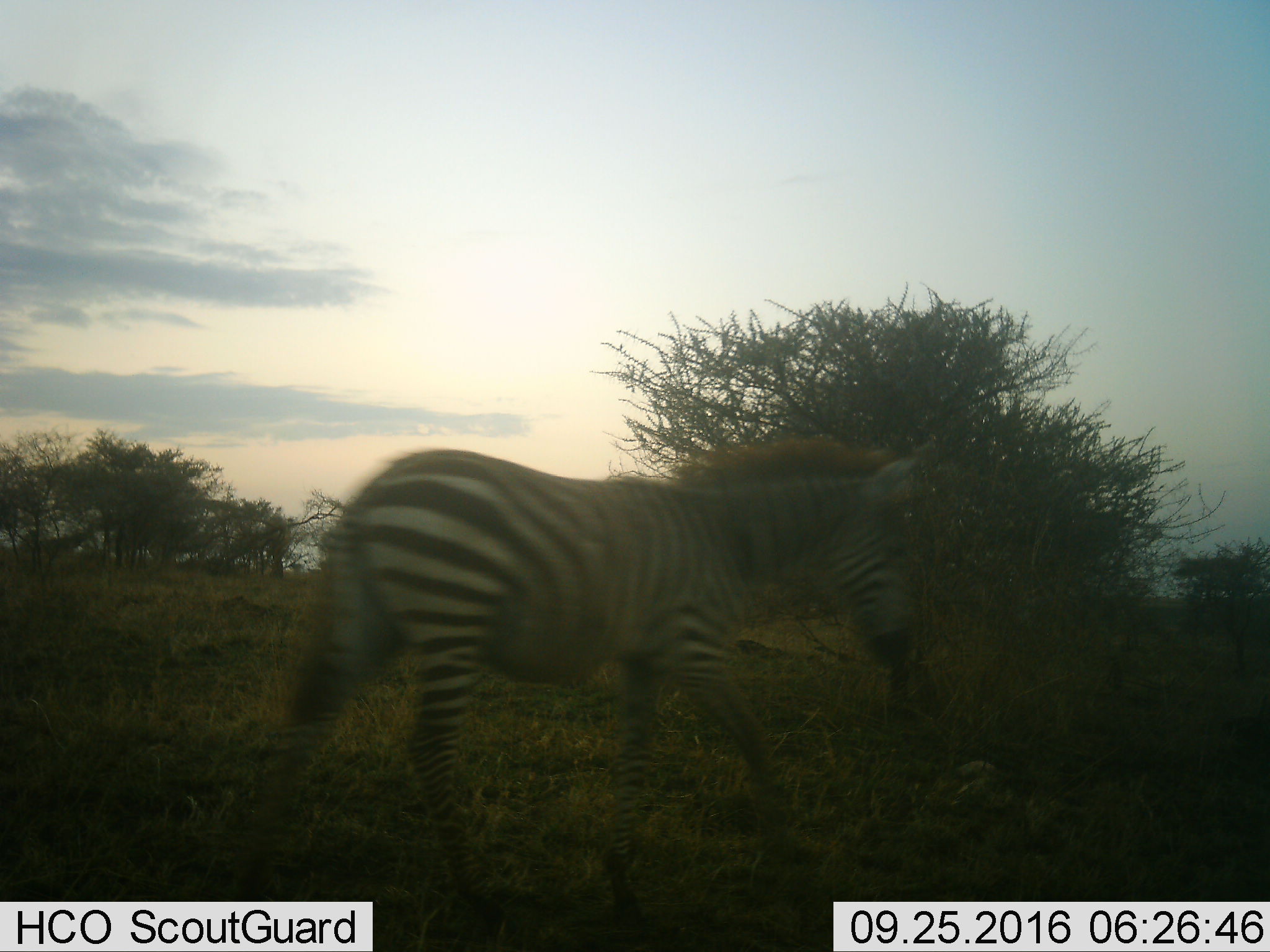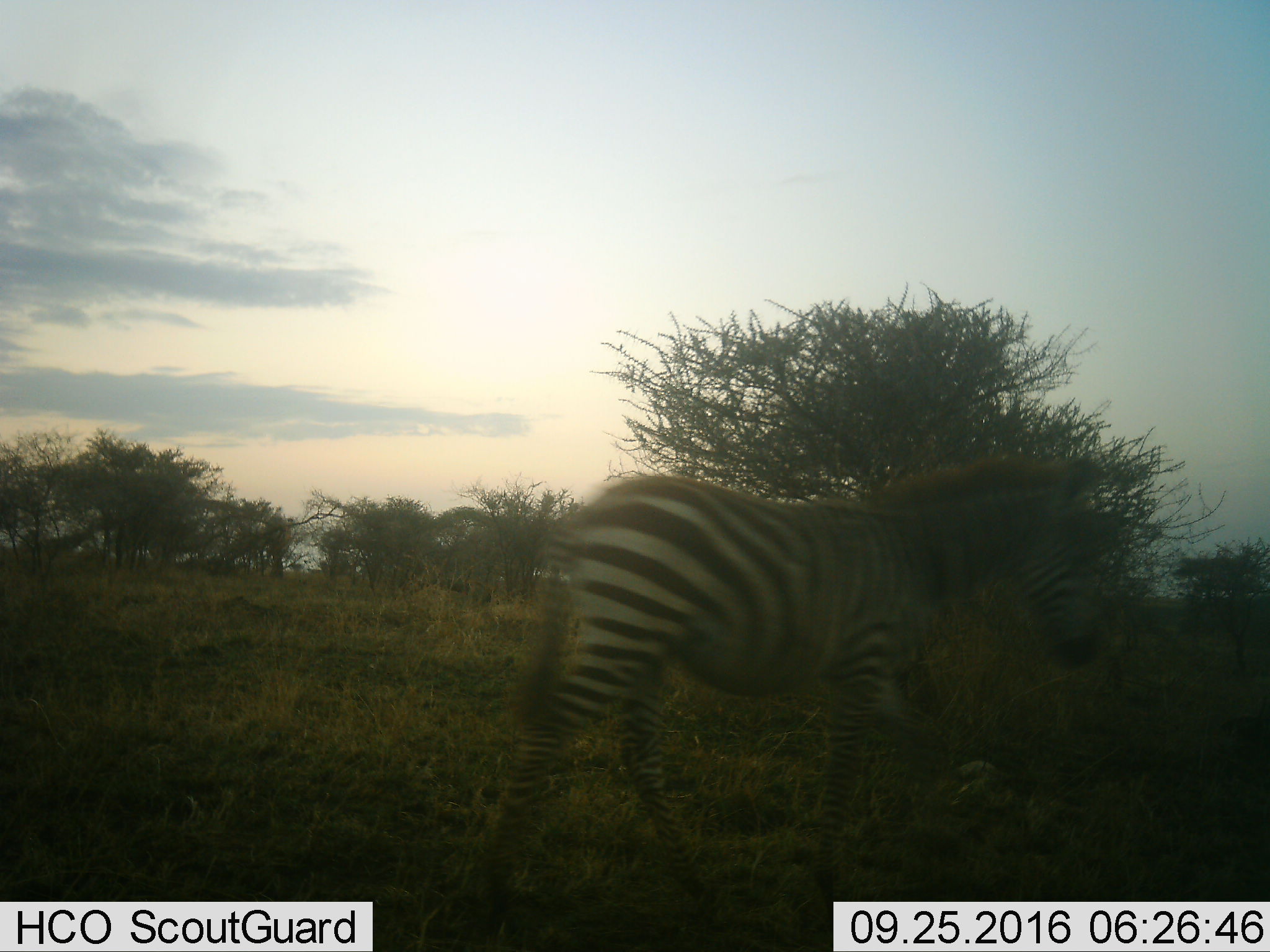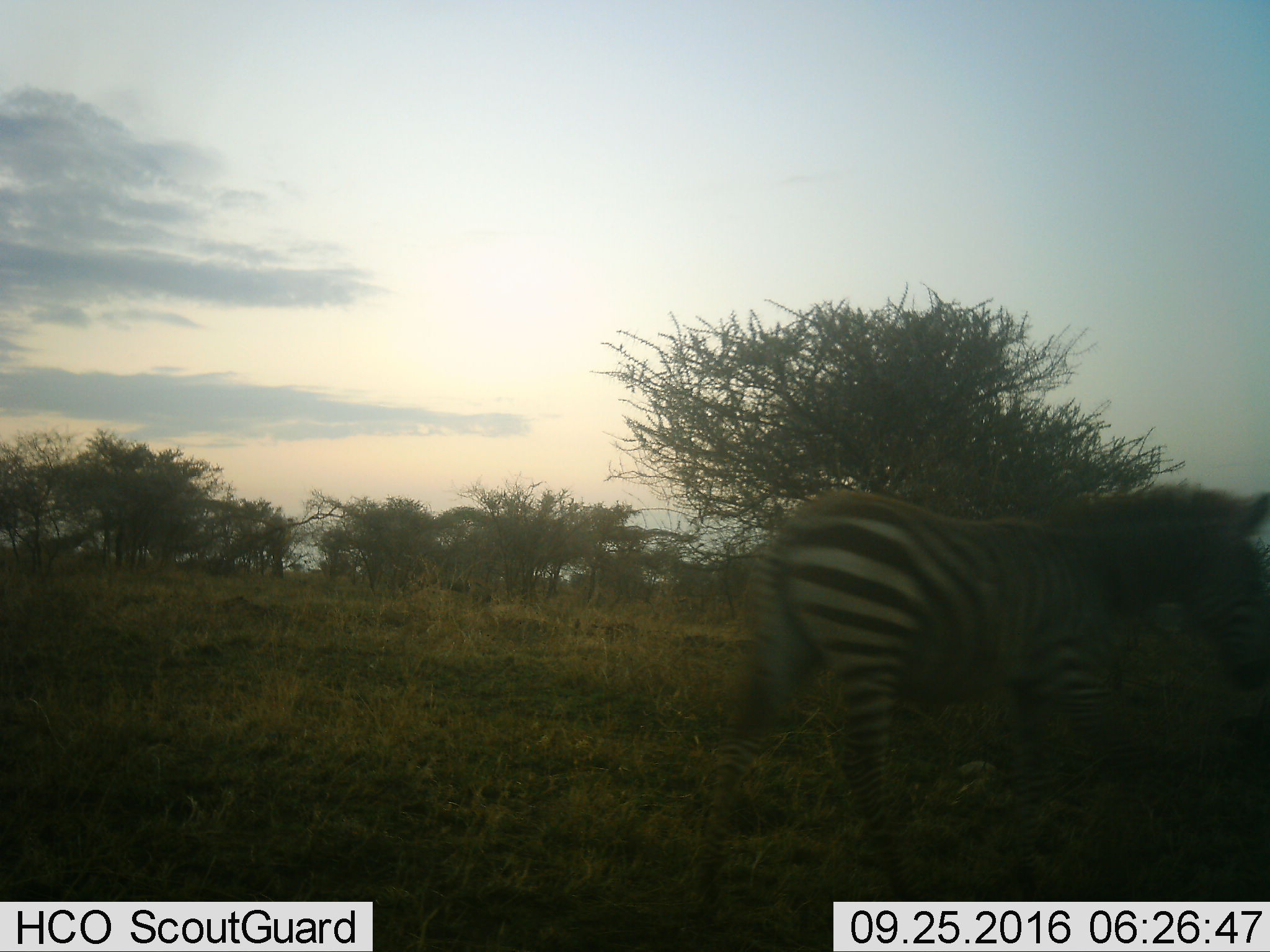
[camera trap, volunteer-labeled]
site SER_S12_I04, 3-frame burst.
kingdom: Animalia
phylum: Chordata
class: Mammalia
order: Perissodactyla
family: Equidae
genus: Equus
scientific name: Equus quagga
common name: plains zebra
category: zebraplains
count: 1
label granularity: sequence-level